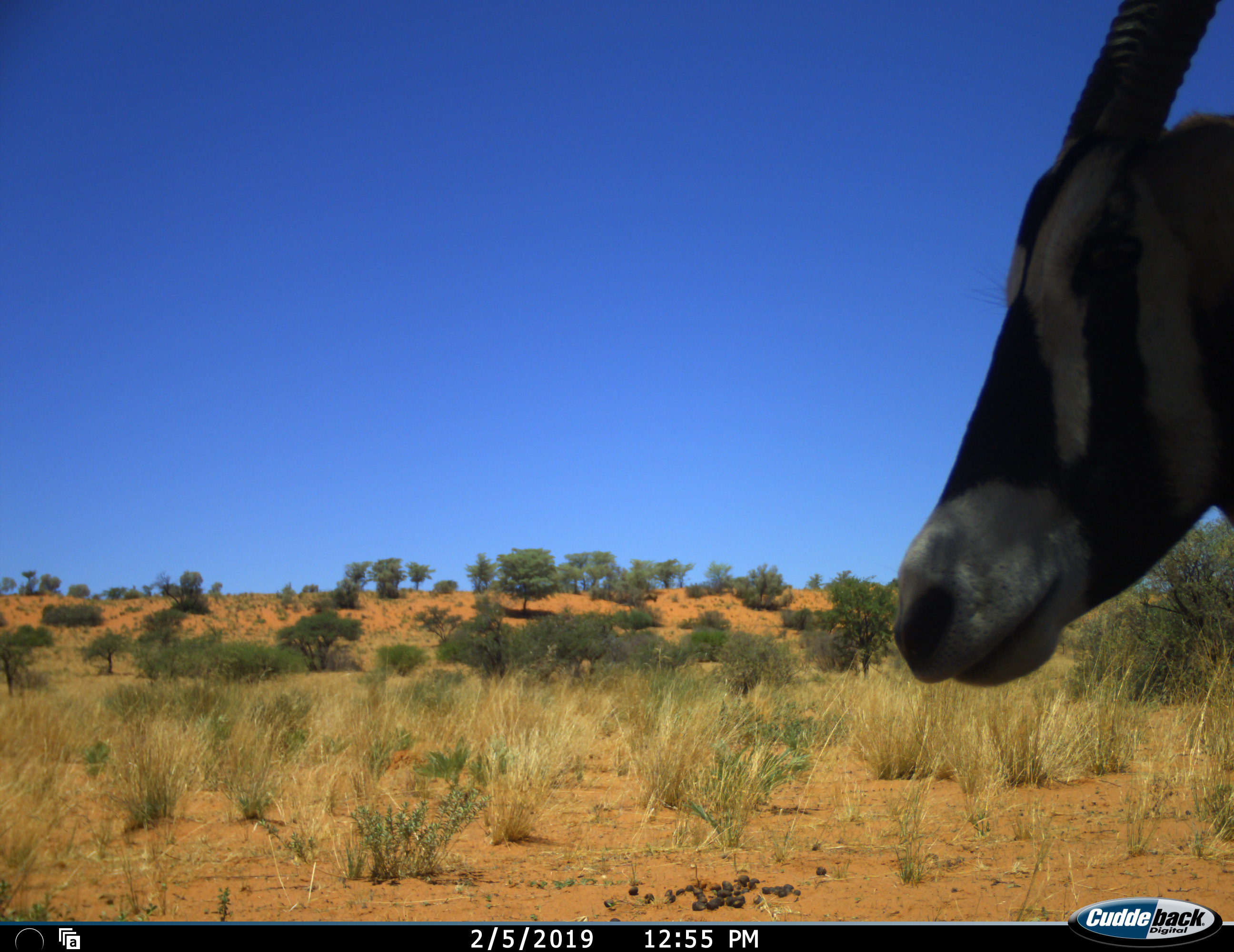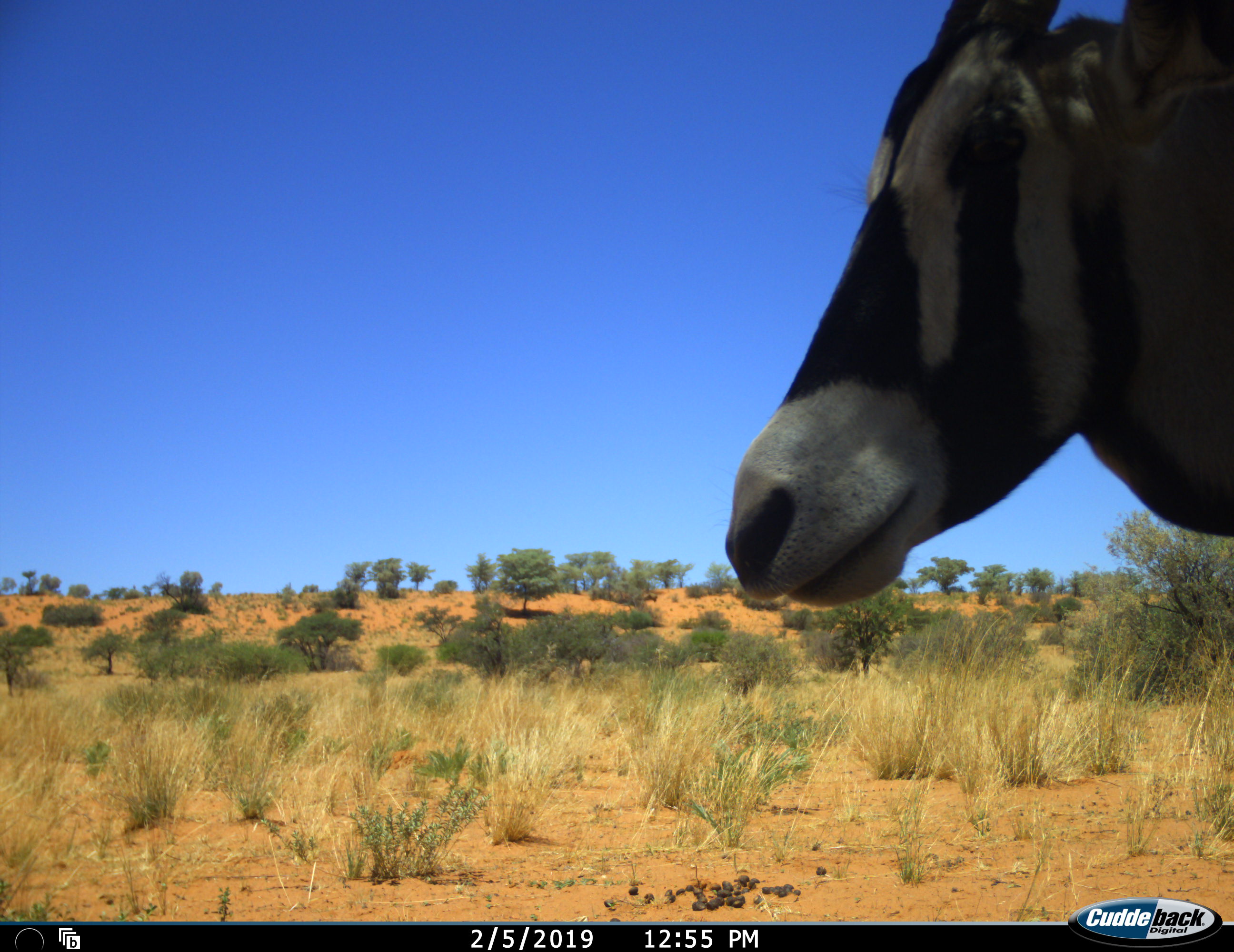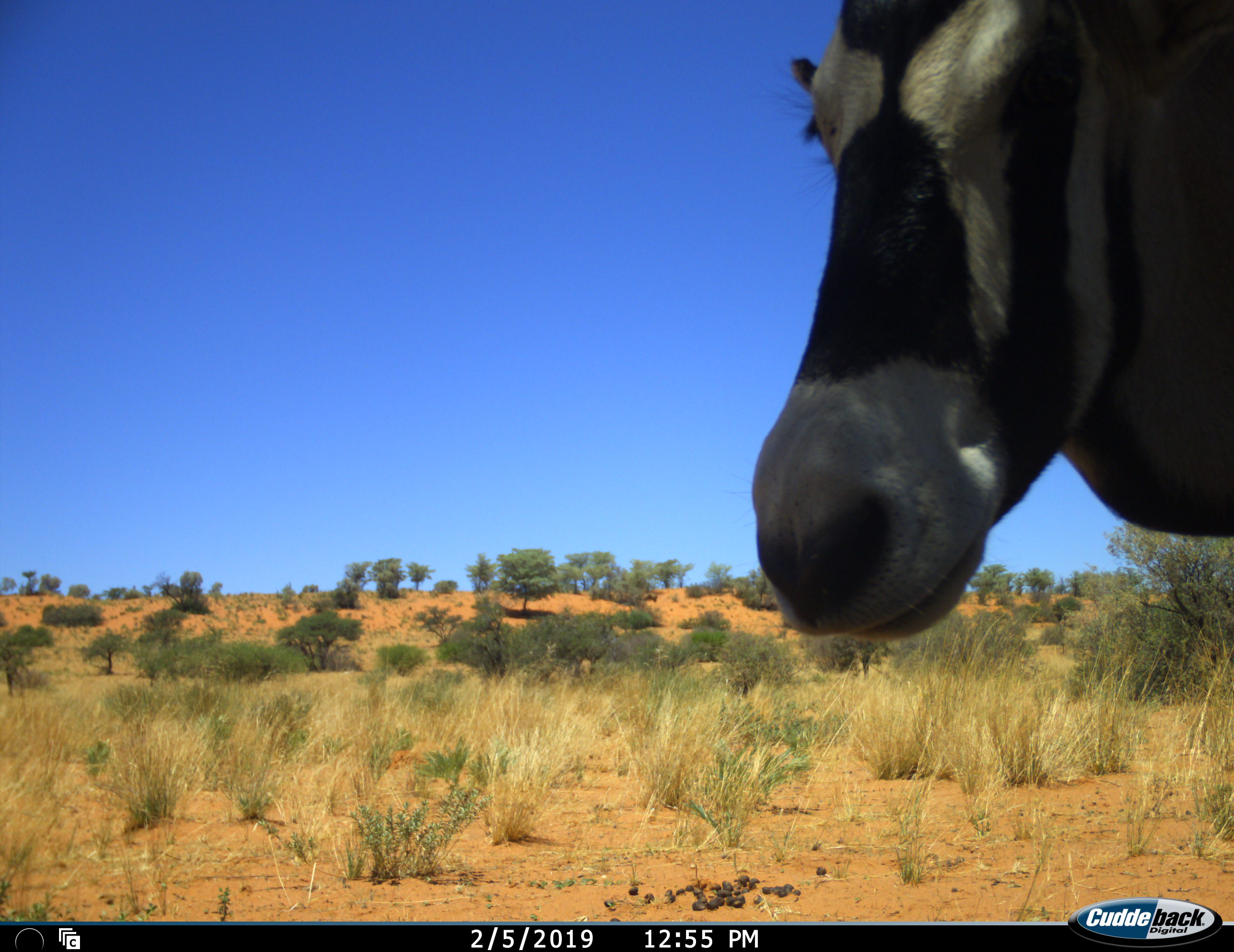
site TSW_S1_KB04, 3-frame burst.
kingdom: Animalia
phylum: Chordata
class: Mammalia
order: Artiodactyla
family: Bovidae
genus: Oryx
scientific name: Oryx gazella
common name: gemsbok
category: oryx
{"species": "oryx (gemsbok) (Oryx gazella)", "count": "1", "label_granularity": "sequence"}